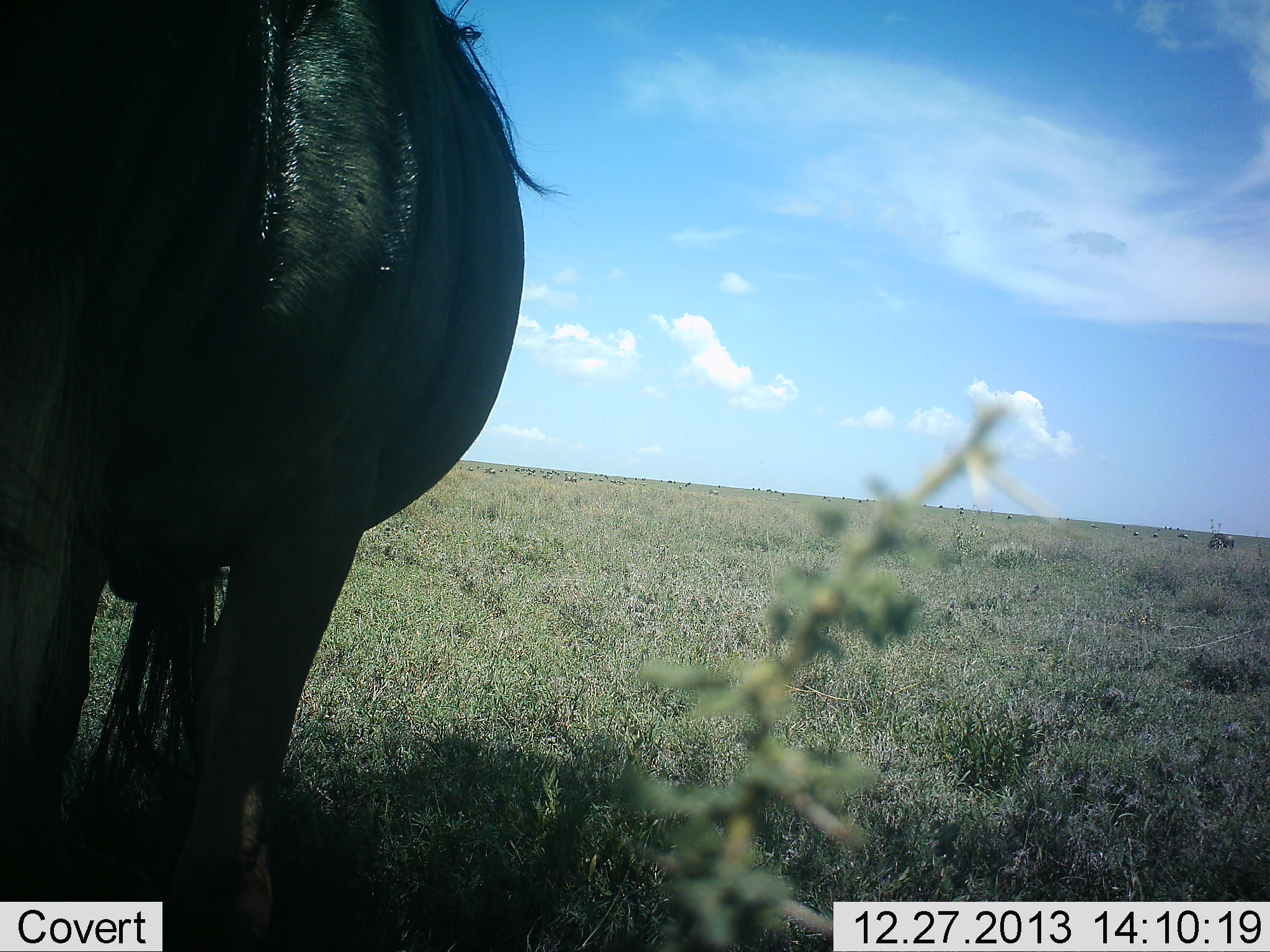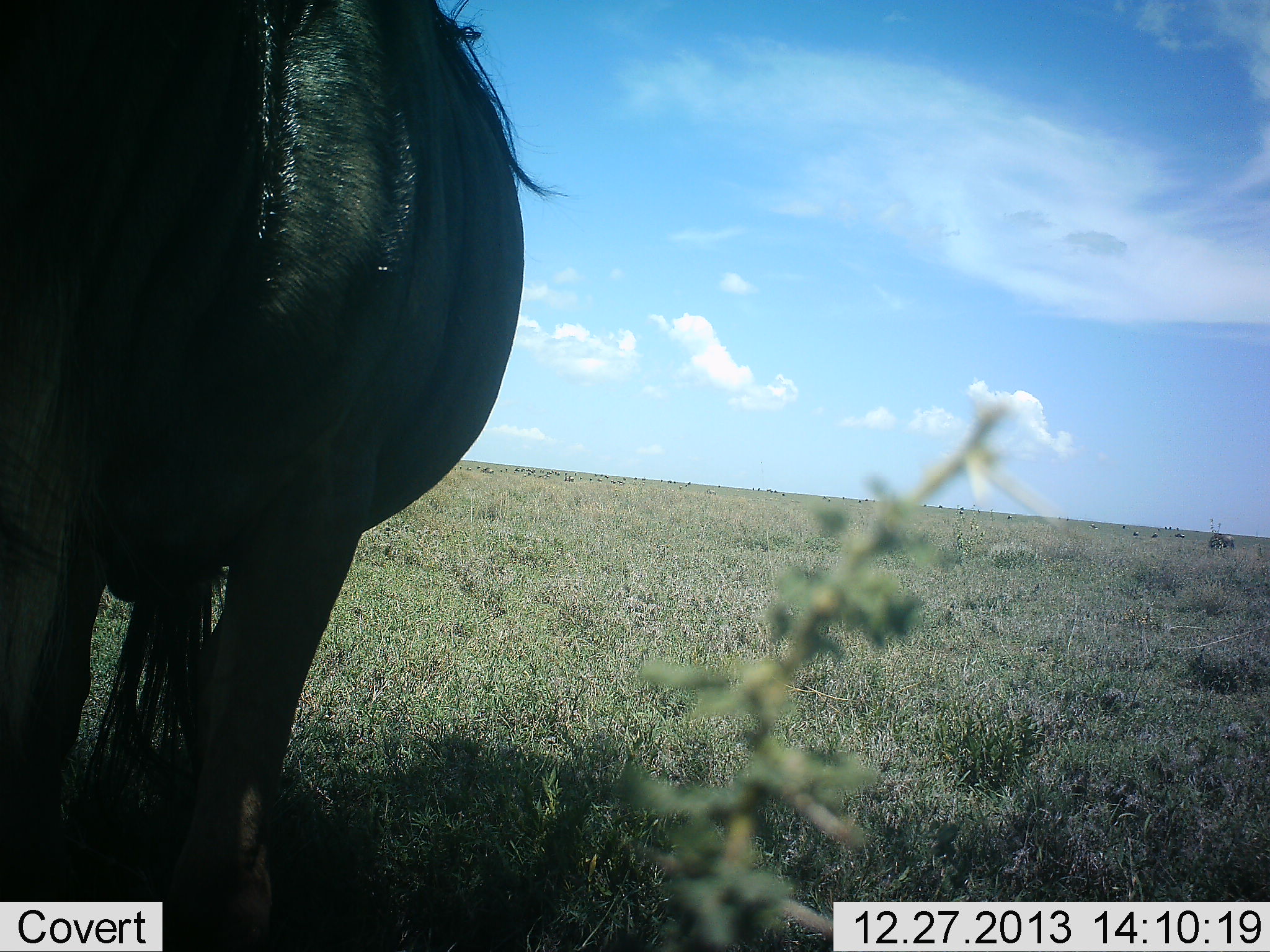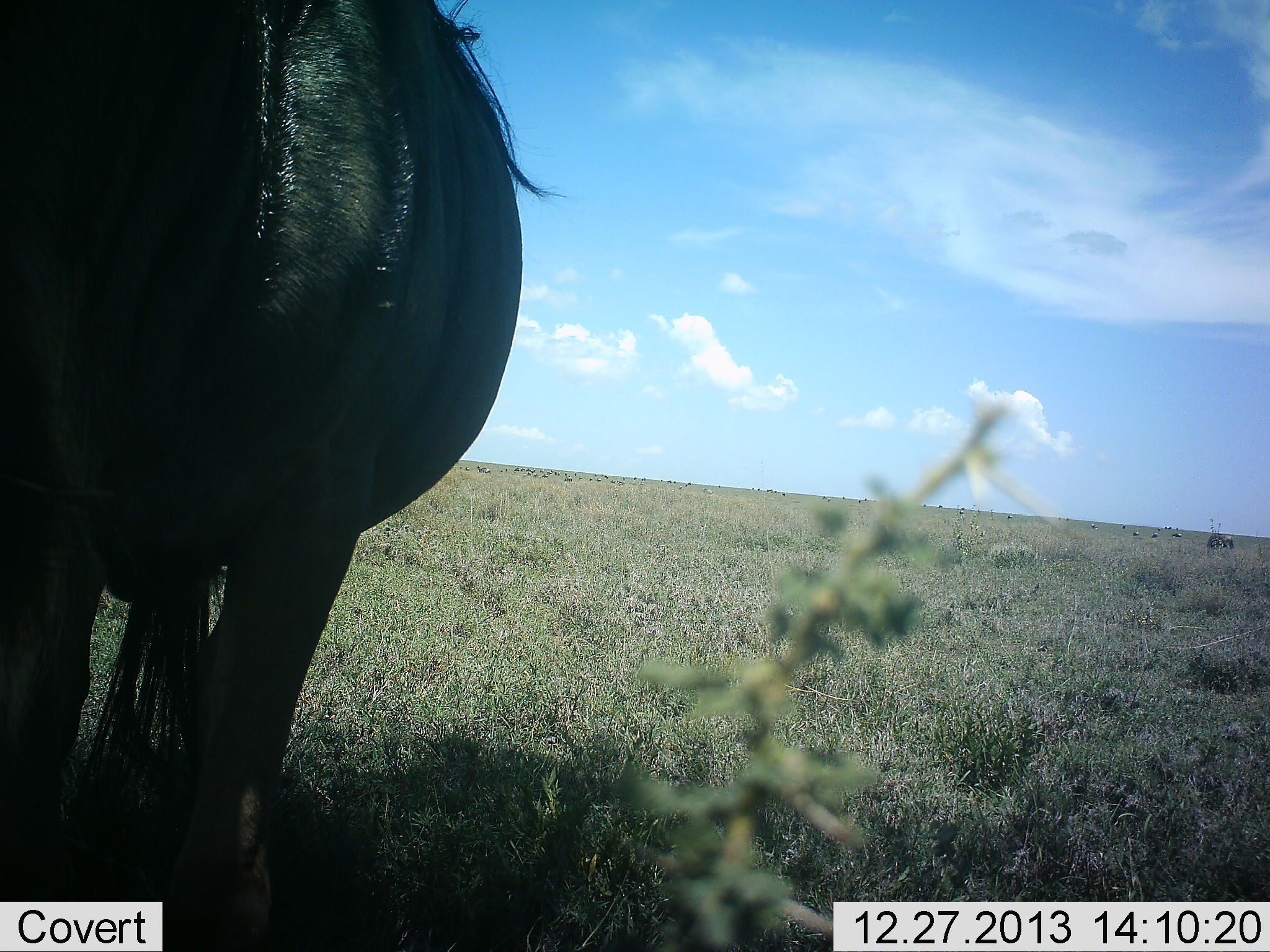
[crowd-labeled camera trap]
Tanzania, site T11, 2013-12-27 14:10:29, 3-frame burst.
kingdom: Animalia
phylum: Chordata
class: Mammalia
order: Artiodactyla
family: Bovidae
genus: Connochaetes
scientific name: Connochaetes taurinus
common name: blue wildebeest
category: wildebeest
Wildebeest (blue wildebeest) (Connochaetes taurinus), count 5. Behavior (volunteer vote fractions): standing 100%, resting 0%, moving 40%, interacting 0%. Young present (vote fraction): 0%. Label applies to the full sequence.